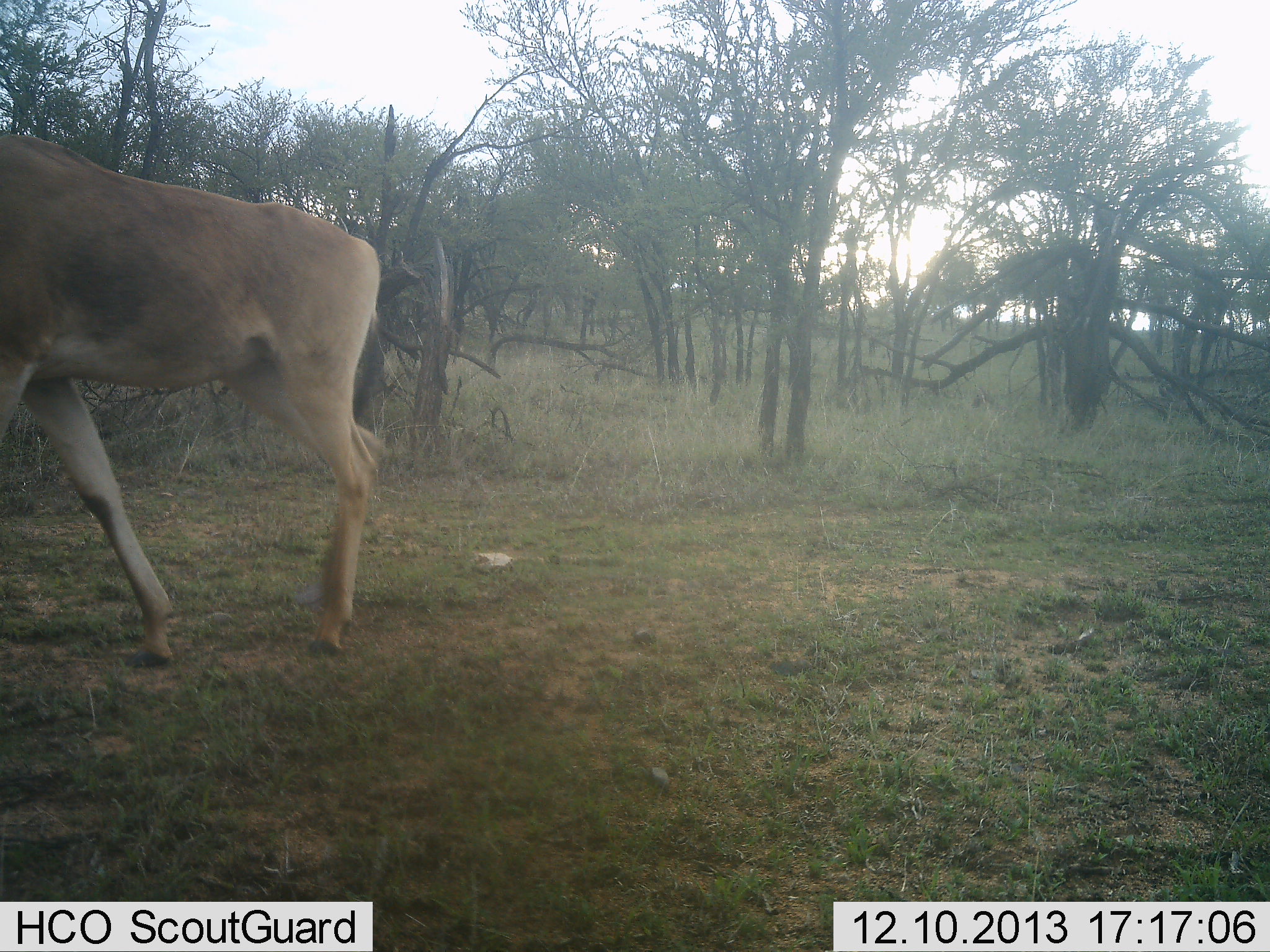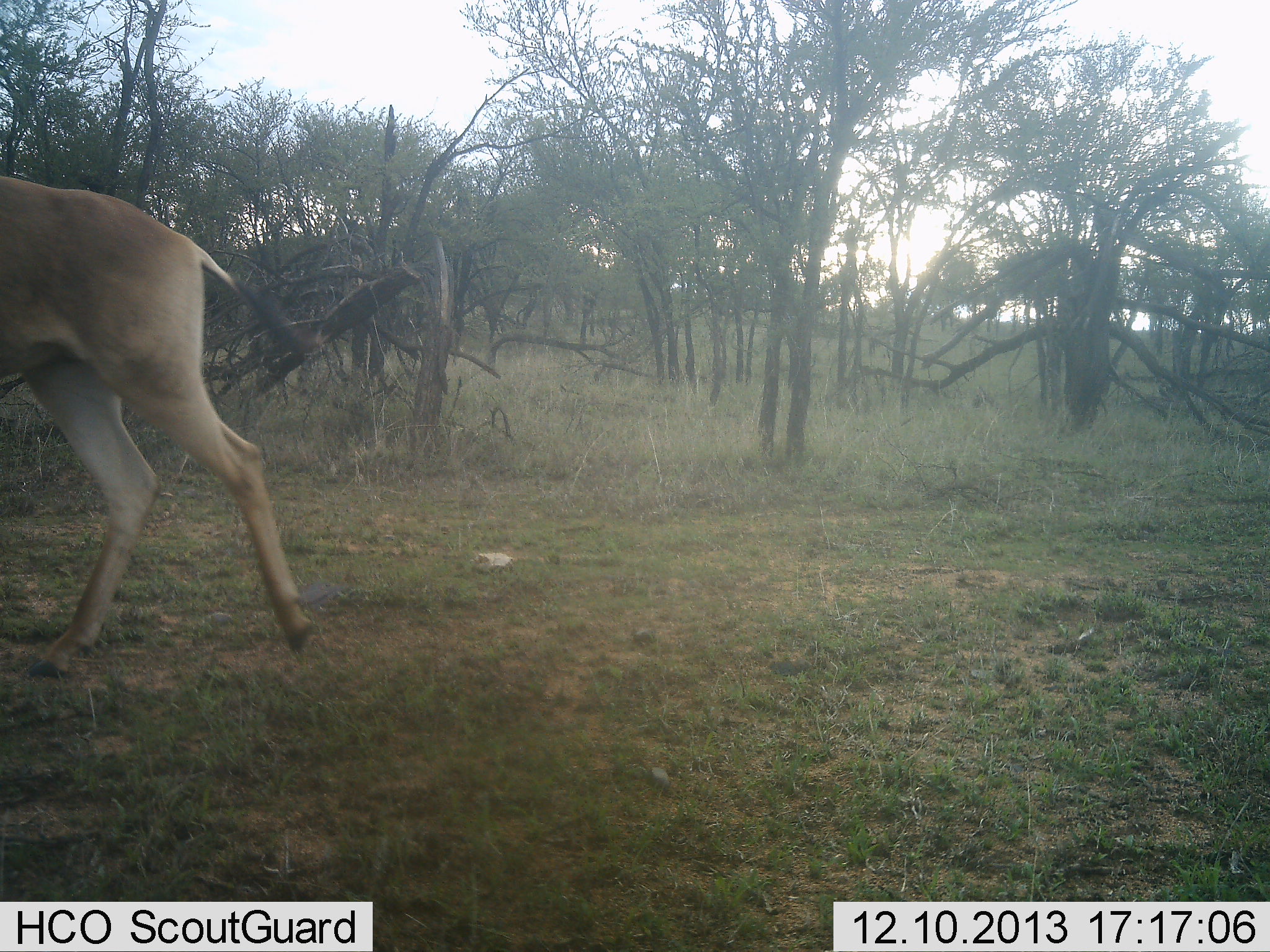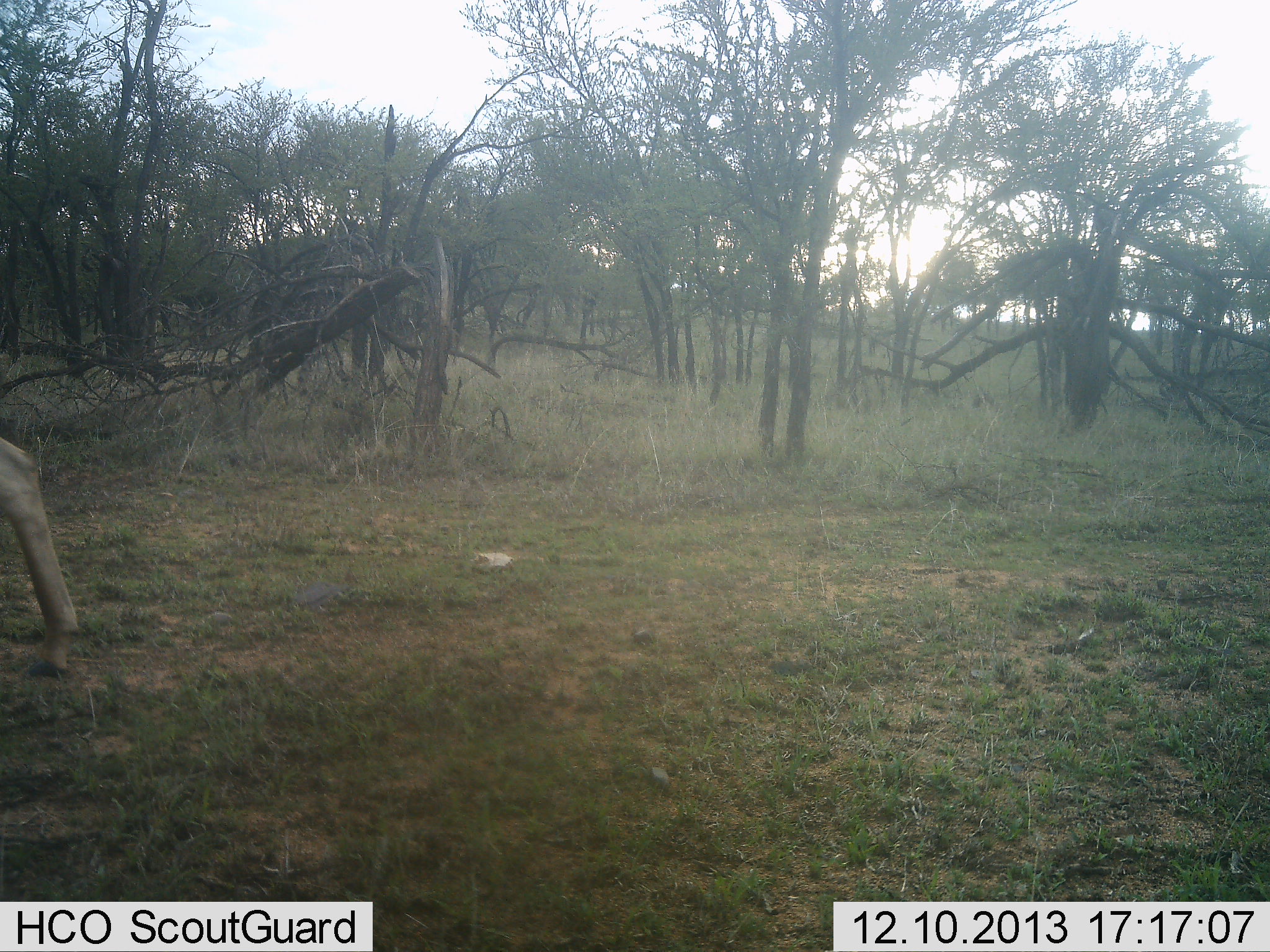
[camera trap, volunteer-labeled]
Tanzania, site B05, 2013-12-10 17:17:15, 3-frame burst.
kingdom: Animalia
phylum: Chordata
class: Mammalia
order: Artiodactyla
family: Bovidae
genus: Alcelaphus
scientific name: Alcelaphus buselaphus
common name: hartebeest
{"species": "hartebeest (Alcelaphus buselaphus)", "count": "1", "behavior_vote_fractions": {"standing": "0%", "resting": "0%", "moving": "100%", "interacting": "0%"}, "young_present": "0%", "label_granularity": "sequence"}